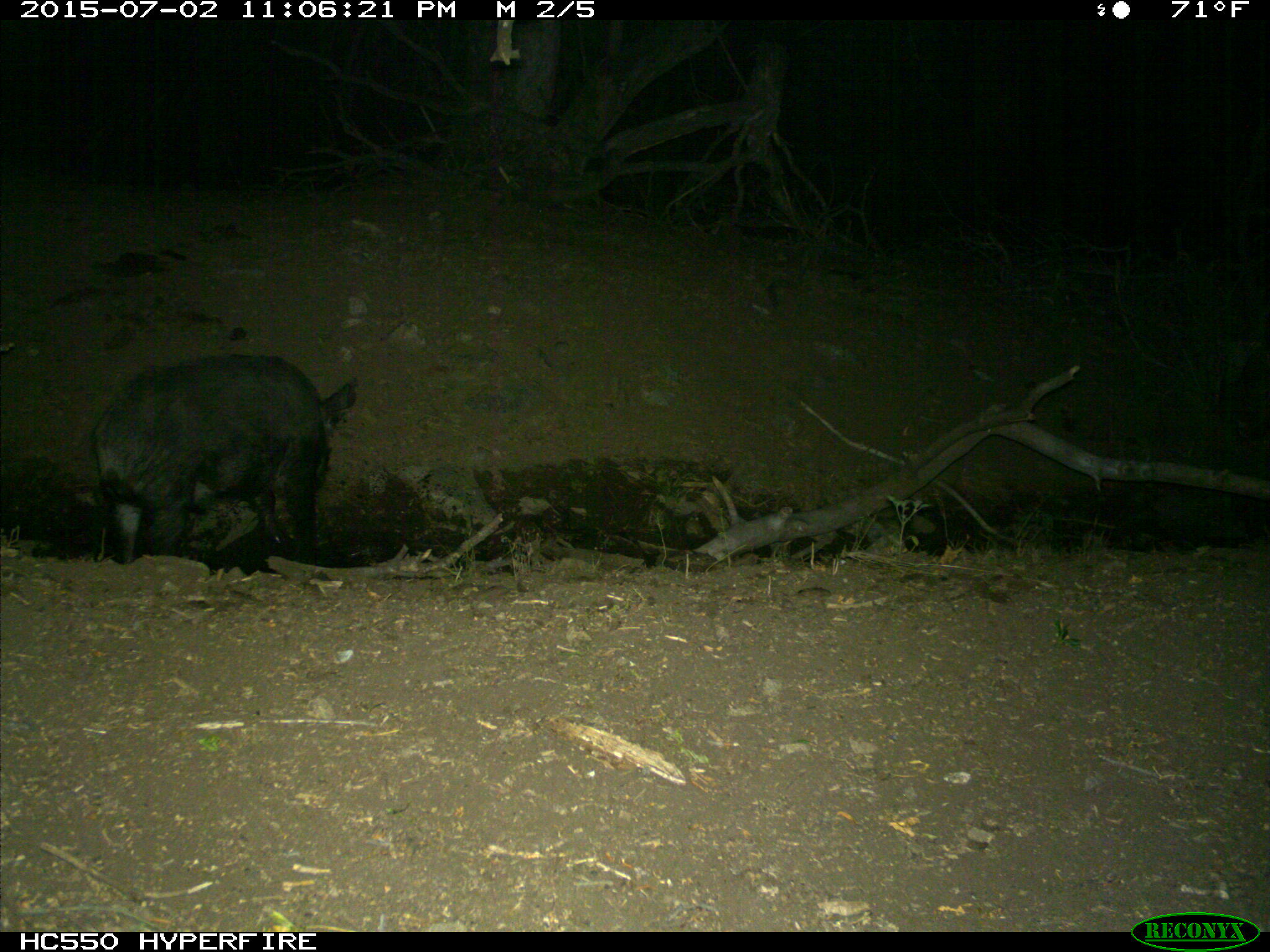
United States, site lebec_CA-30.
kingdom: Animalia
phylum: Chordata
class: Mammalia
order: Artiodactyla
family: Suidae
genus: Sus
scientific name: Sus scrofa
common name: wild boar